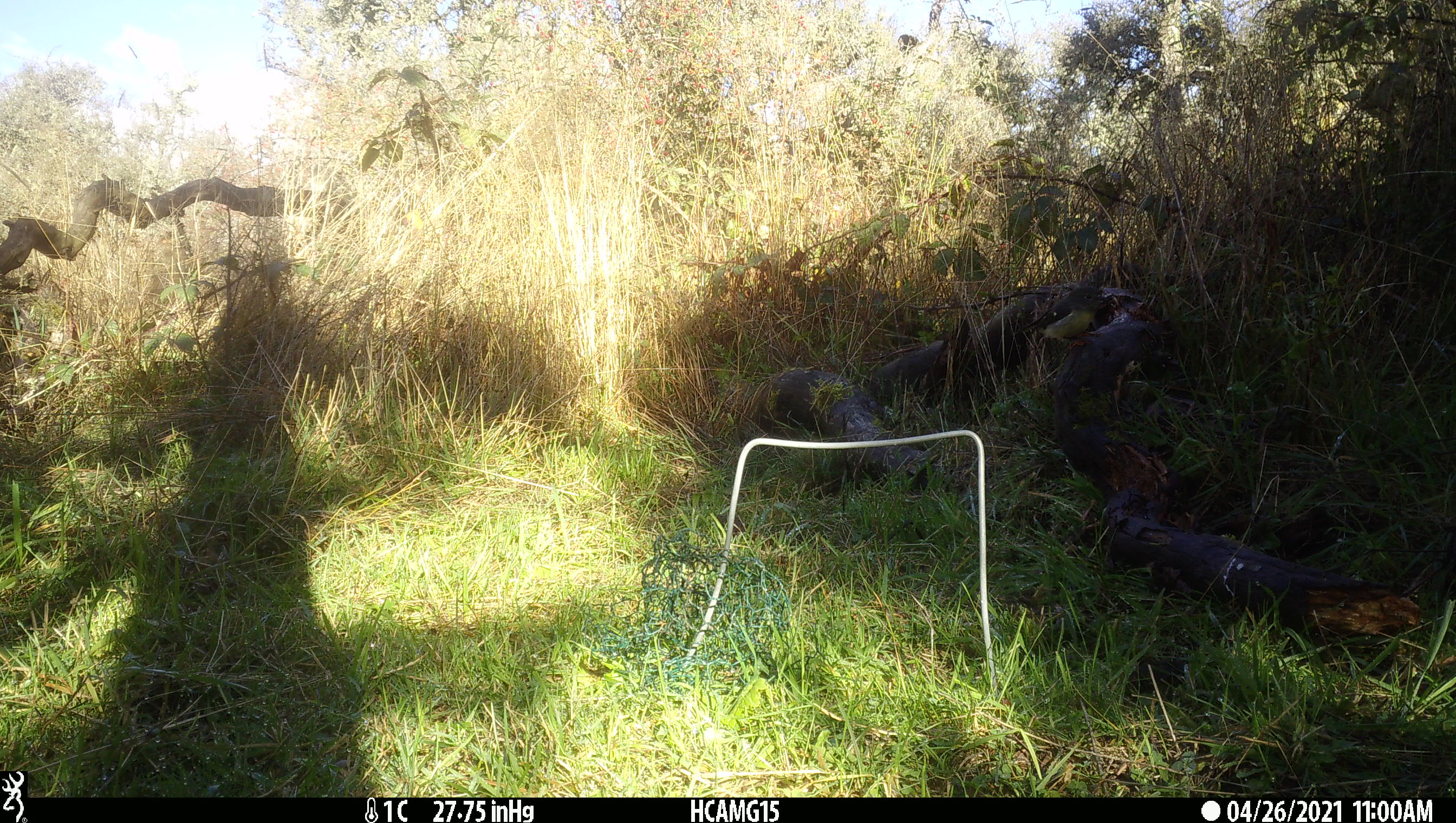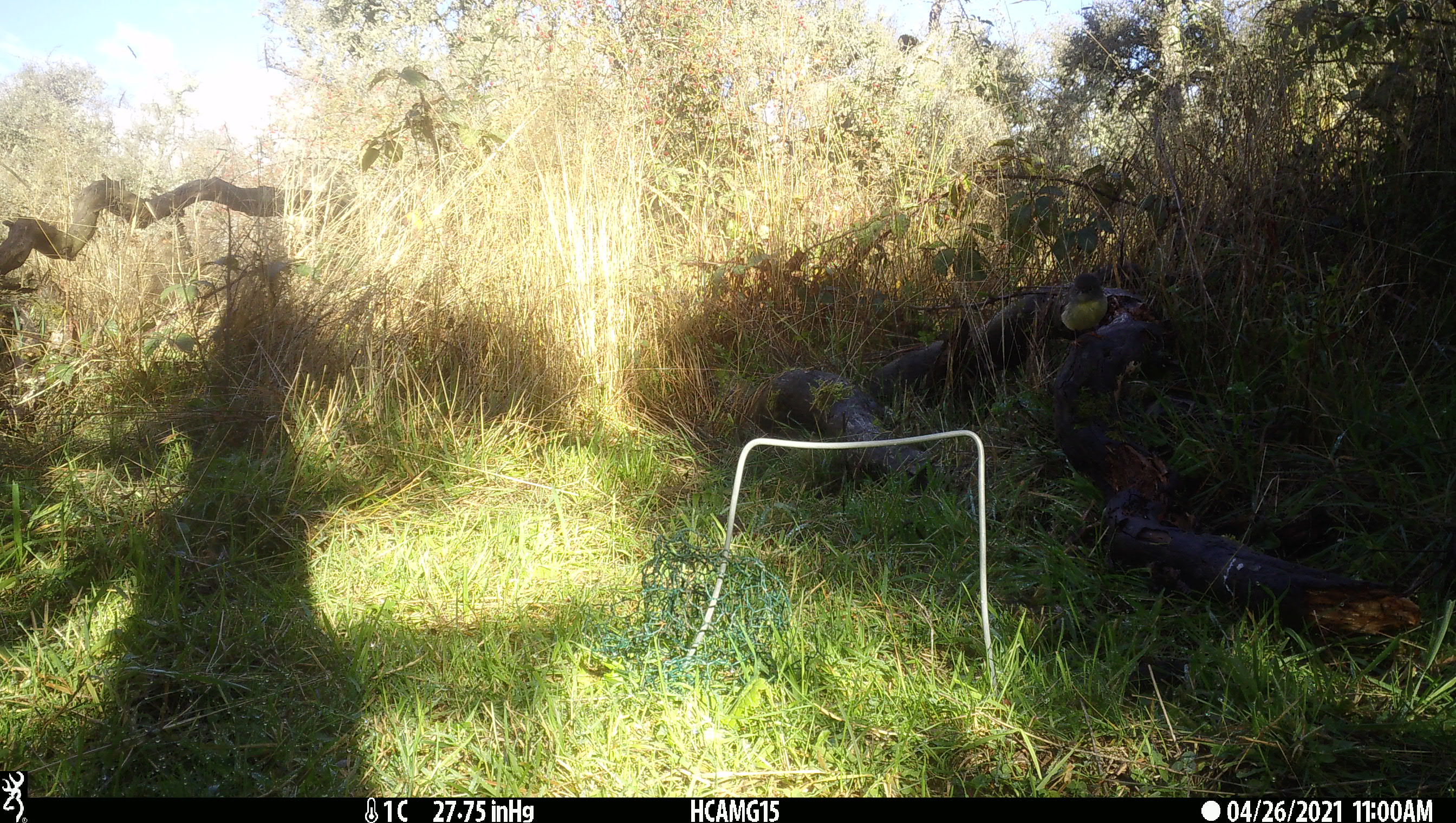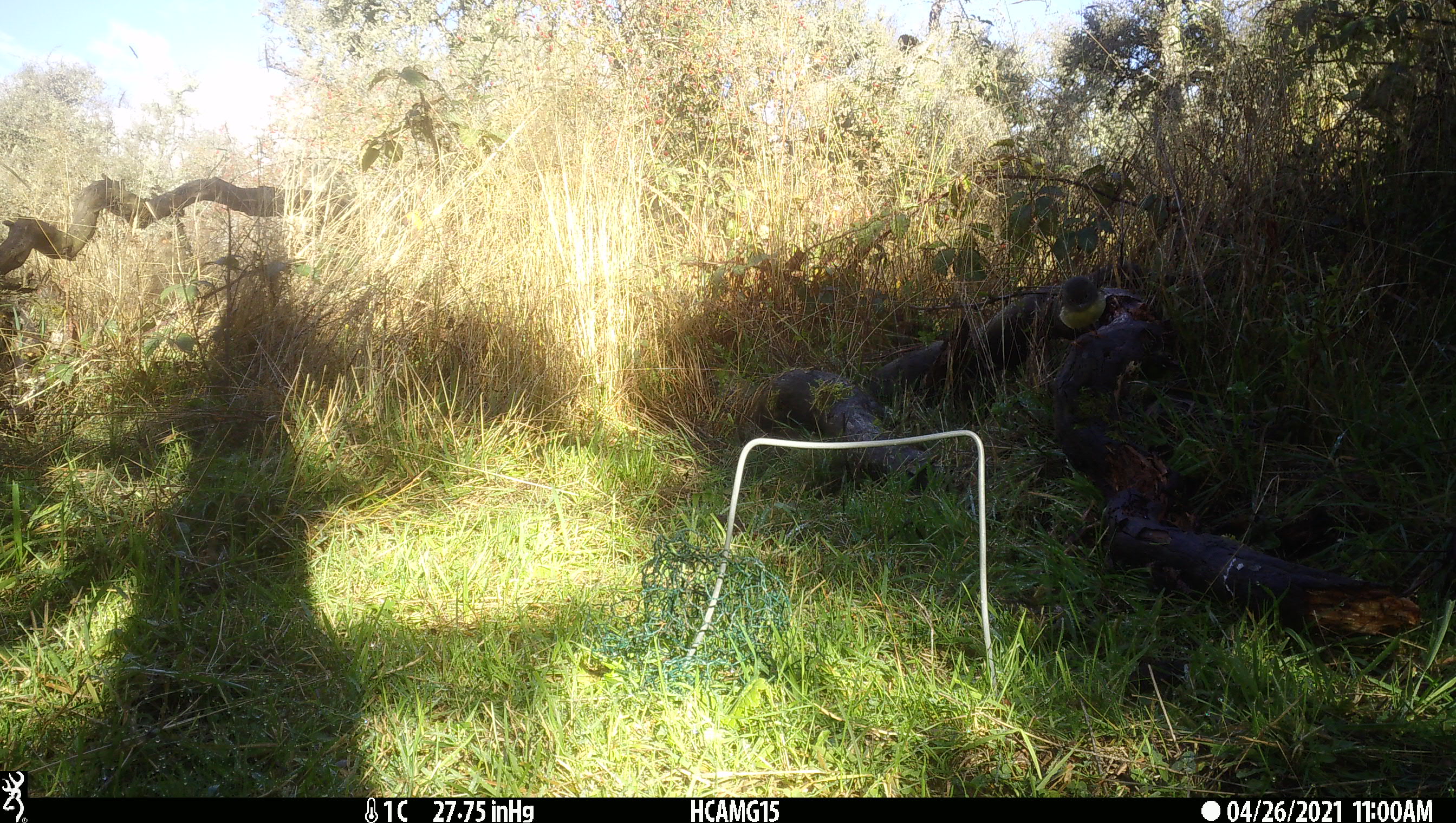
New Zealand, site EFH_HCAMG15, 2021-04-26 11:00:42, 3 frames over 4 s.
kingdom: Animalia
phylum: Chordata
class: Aves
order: Passeriformes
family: Petroicidae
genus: Petroica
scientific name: Petroica macrocephala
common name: tomtit